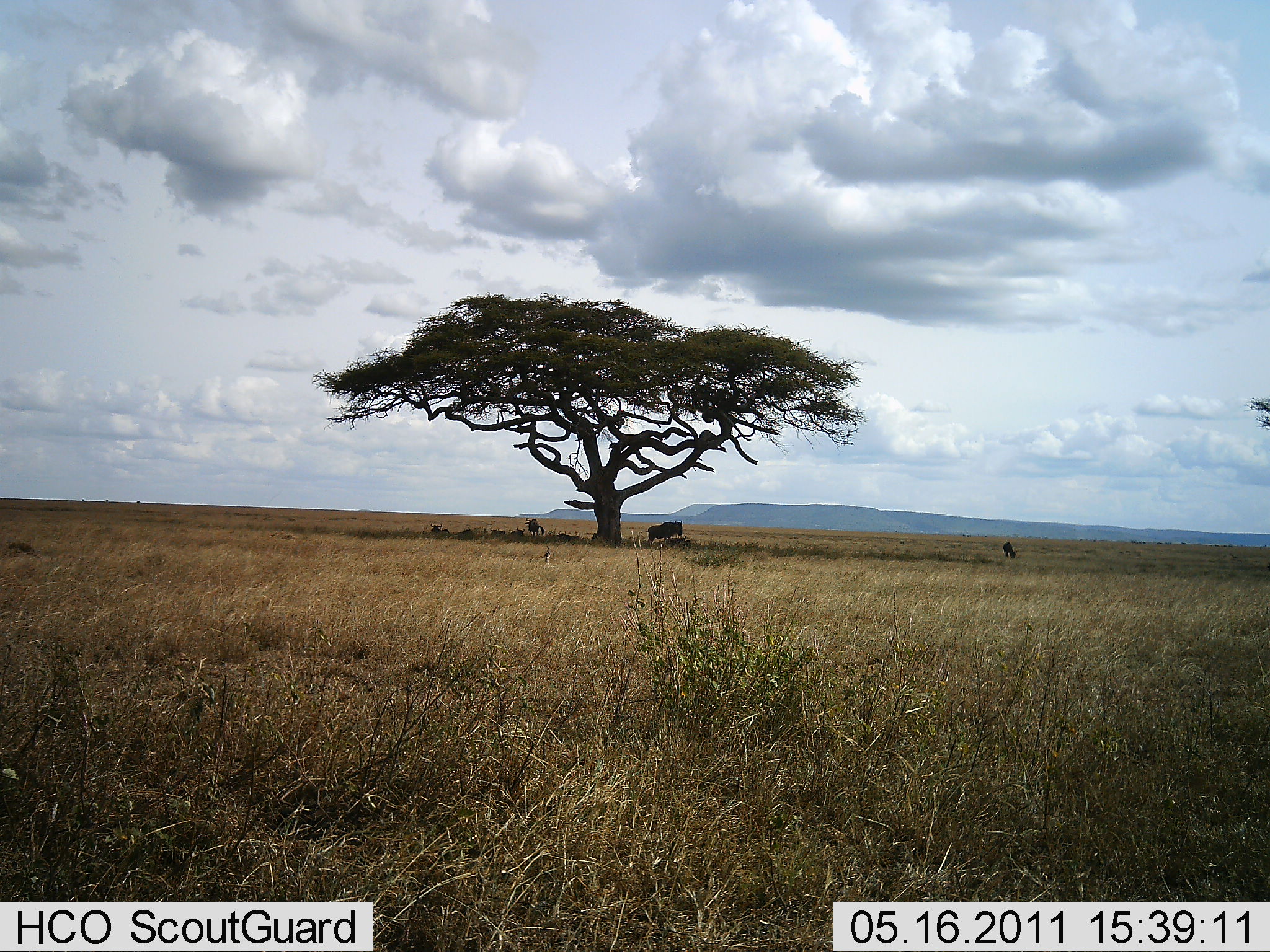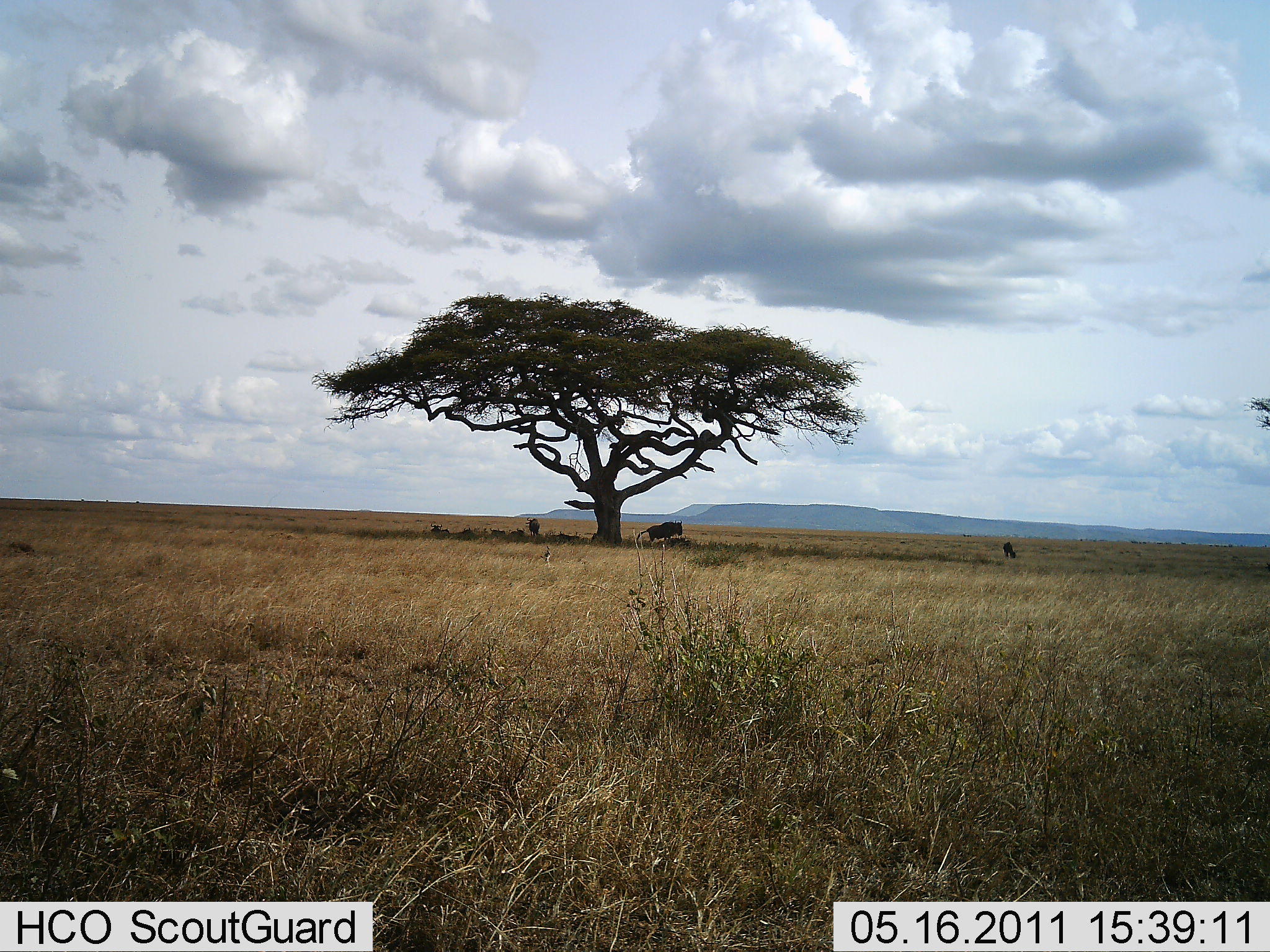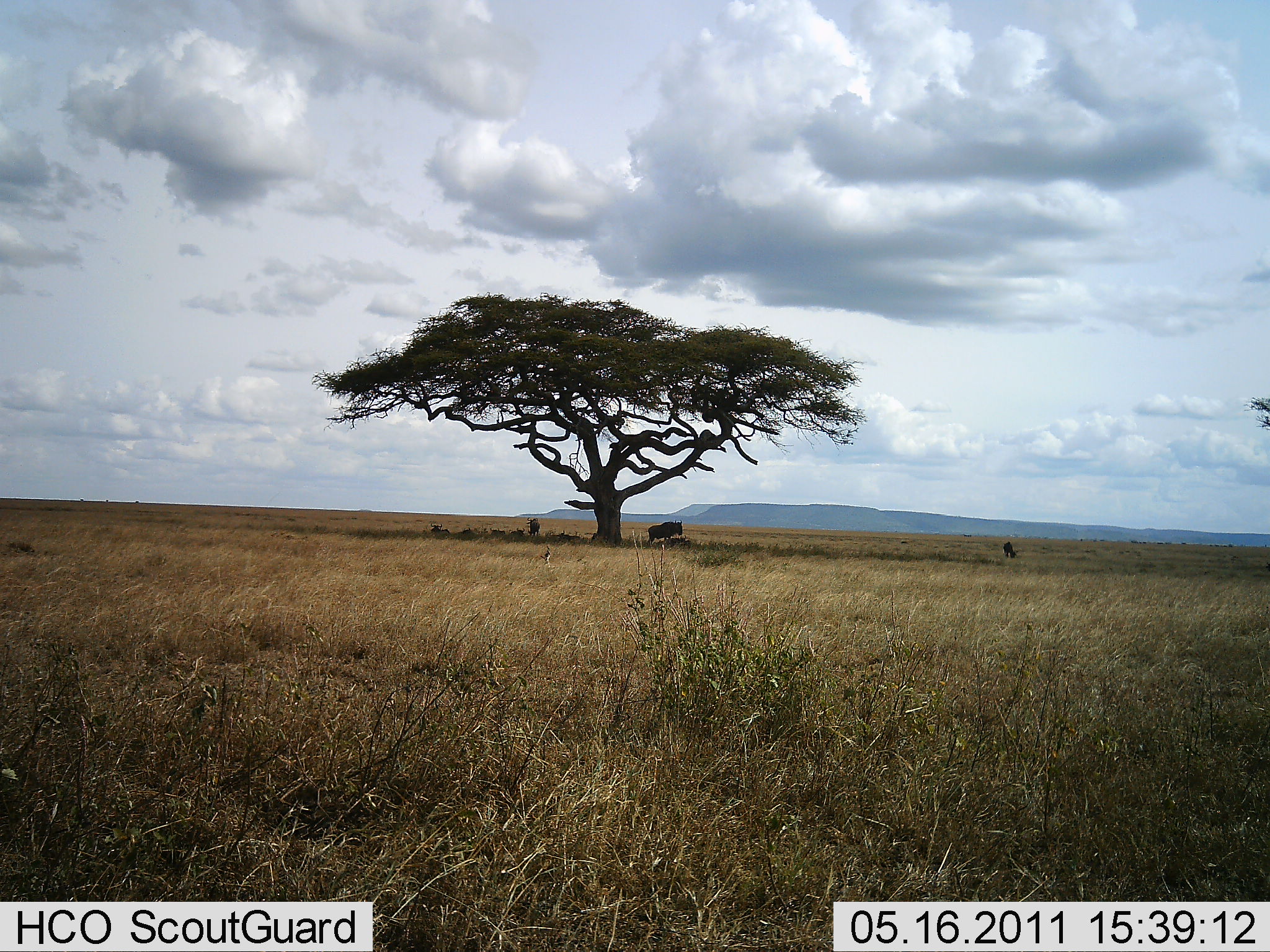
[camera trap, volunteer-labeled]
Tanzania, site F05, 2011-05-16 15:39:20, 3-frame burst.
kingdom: Animalia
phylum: Chordata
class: Mammalia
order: Artiodactyla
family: Bovidae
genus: Connochaetes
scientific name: Connochaetes taurinus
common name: blue wildebeest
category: wildebeest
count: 3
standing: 75%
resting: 42%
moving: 8%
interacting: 0%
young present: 0%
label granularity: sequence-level